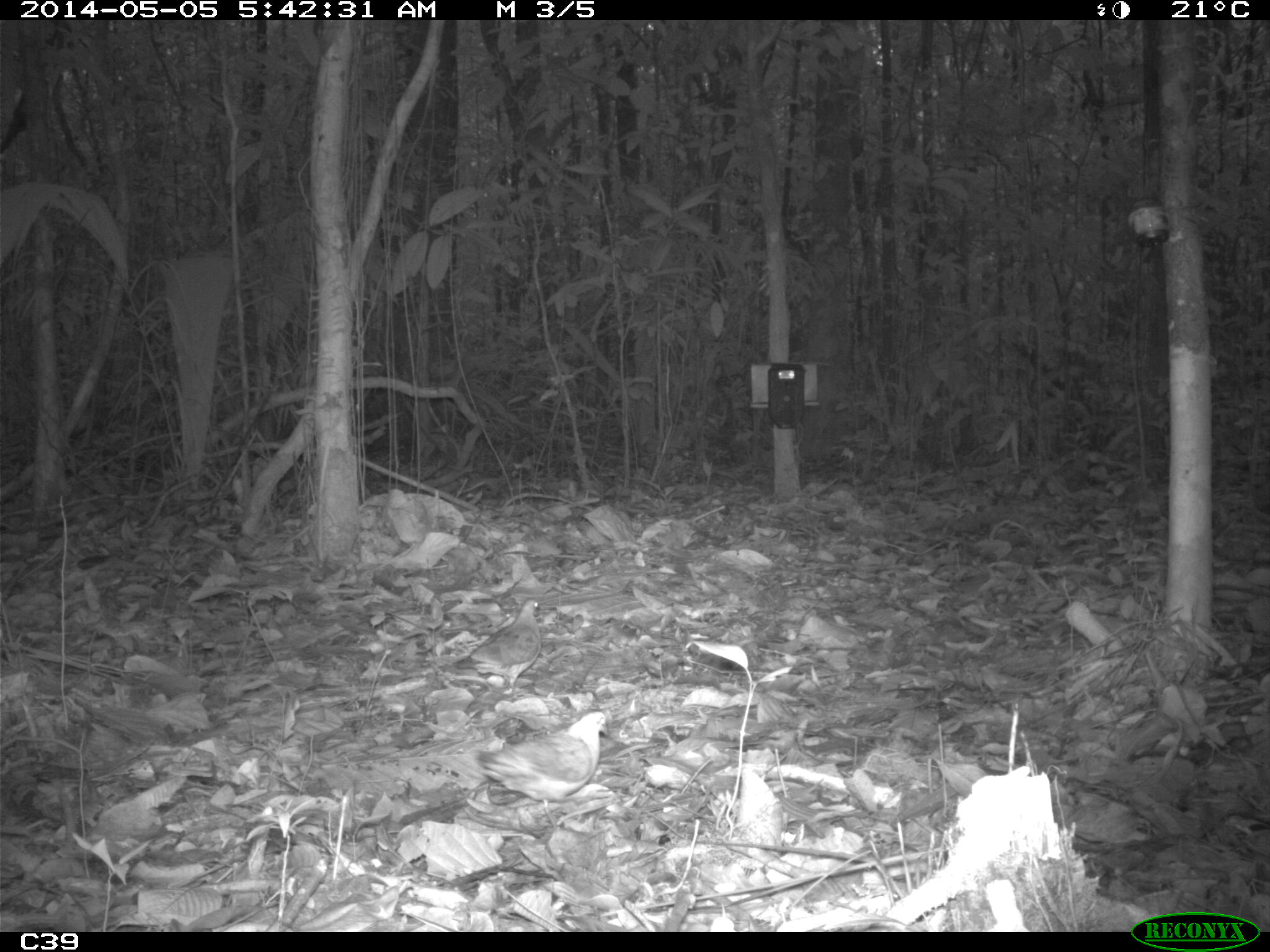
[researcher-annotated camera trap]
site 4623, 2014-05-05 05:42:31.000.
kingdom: Animalia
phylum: Chordata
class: Aves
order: Columbiformes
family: Columbidae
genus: Leptotila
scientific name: Leptotila rufaxilla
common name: gray-fronted dove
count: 1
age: adult